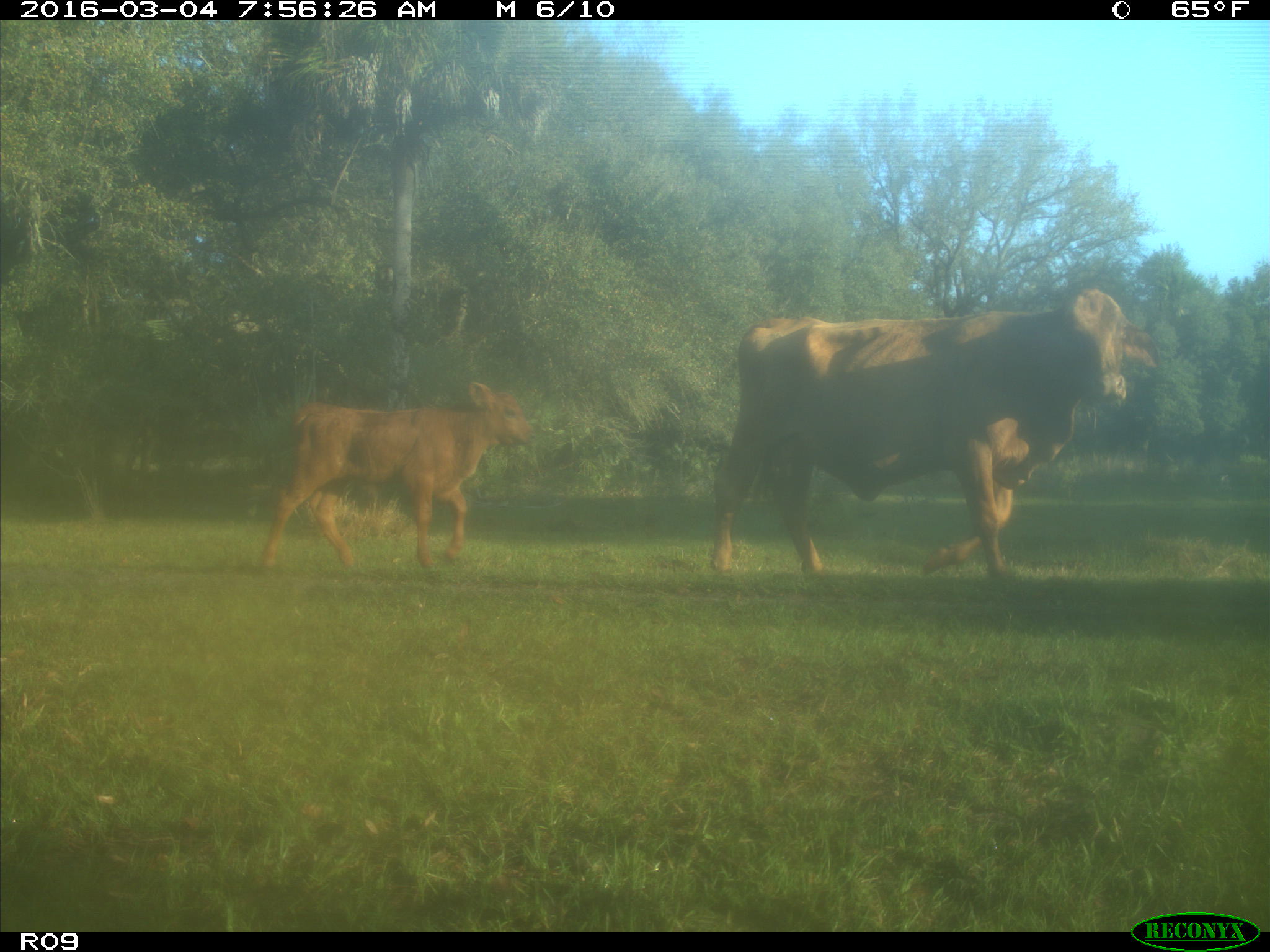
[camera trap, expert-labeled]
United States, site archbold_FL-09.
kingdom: Animalia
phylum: Chordata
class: Mammalia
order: Artiodactyla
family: Bovidae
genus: Bos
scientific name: Bos taurus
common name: domestic cow